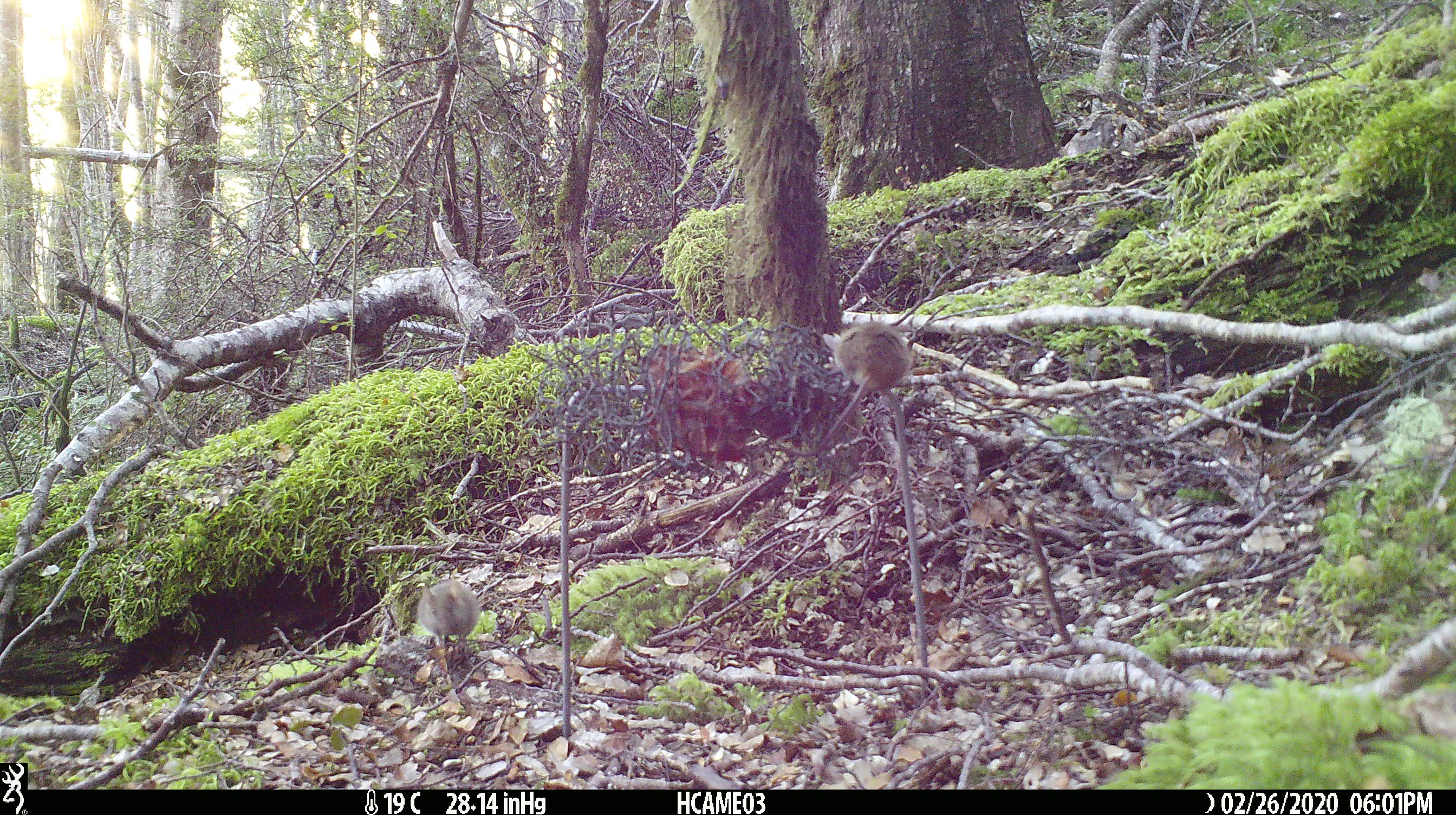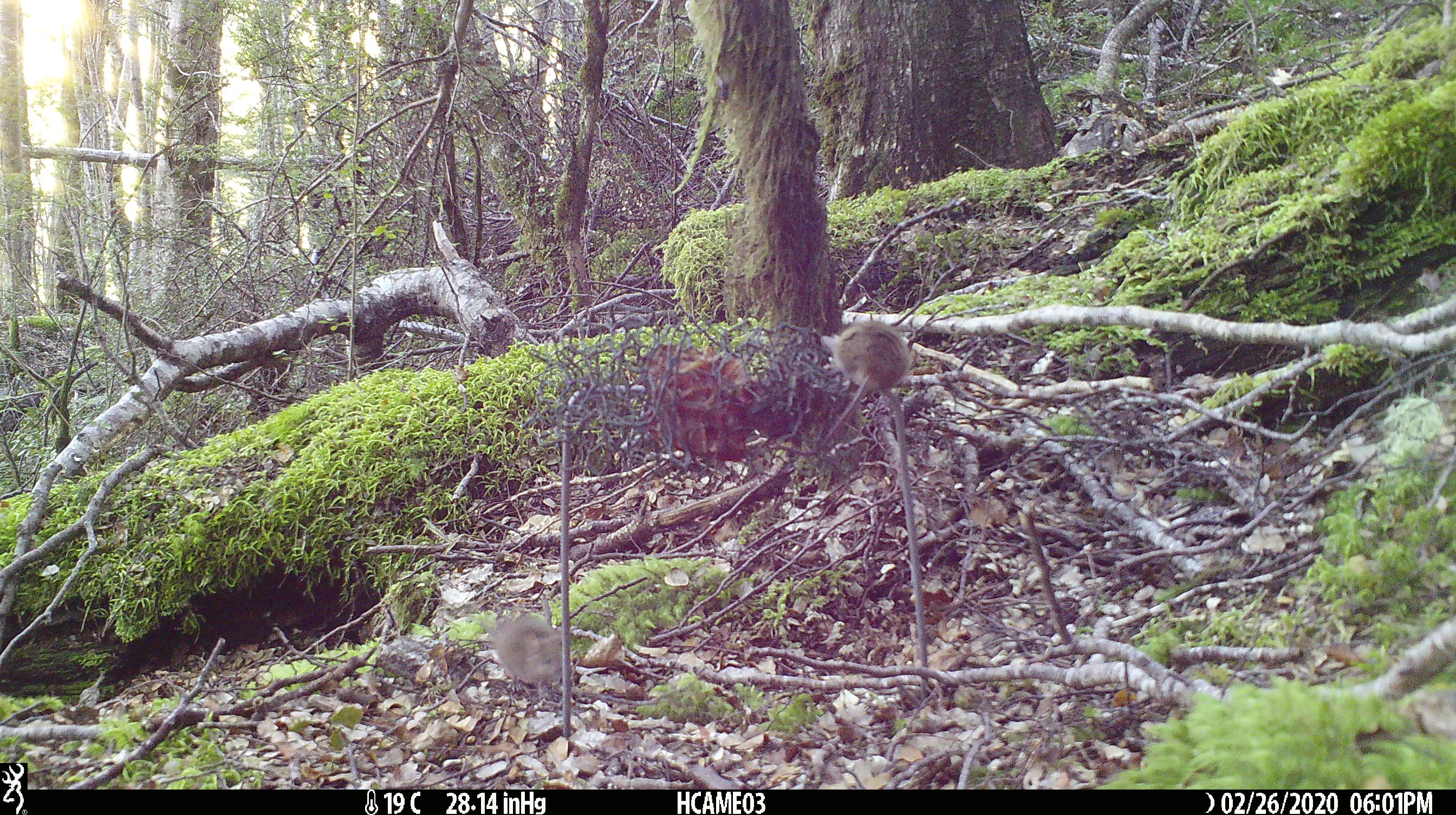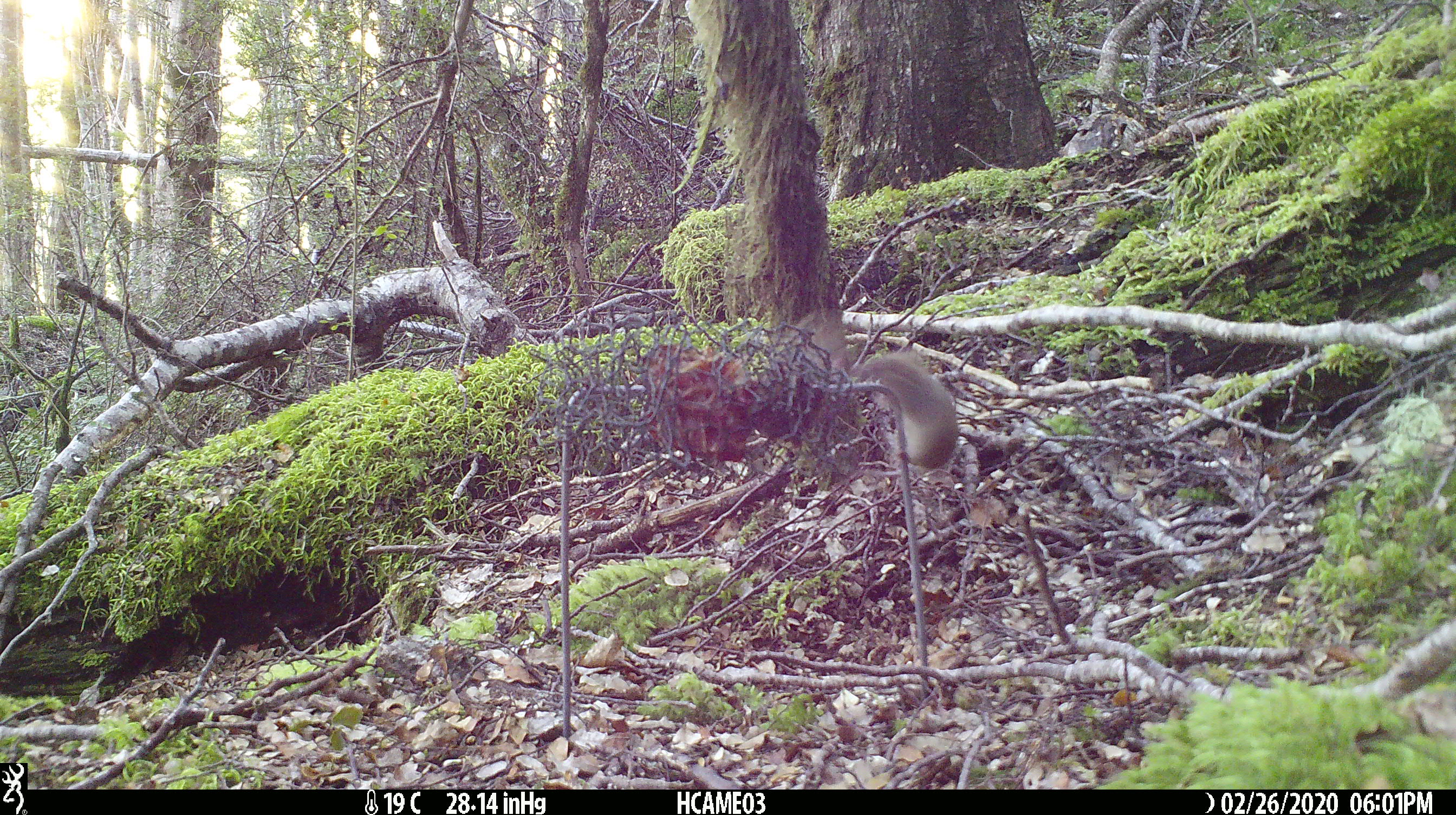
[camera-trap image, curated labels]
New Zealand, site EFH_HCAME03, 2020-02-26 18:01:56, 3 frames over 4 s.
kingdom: Animalia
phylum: Chordata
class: Mammalia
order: Rodentia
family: Muridae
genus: Mus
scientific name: Mus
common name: mouse